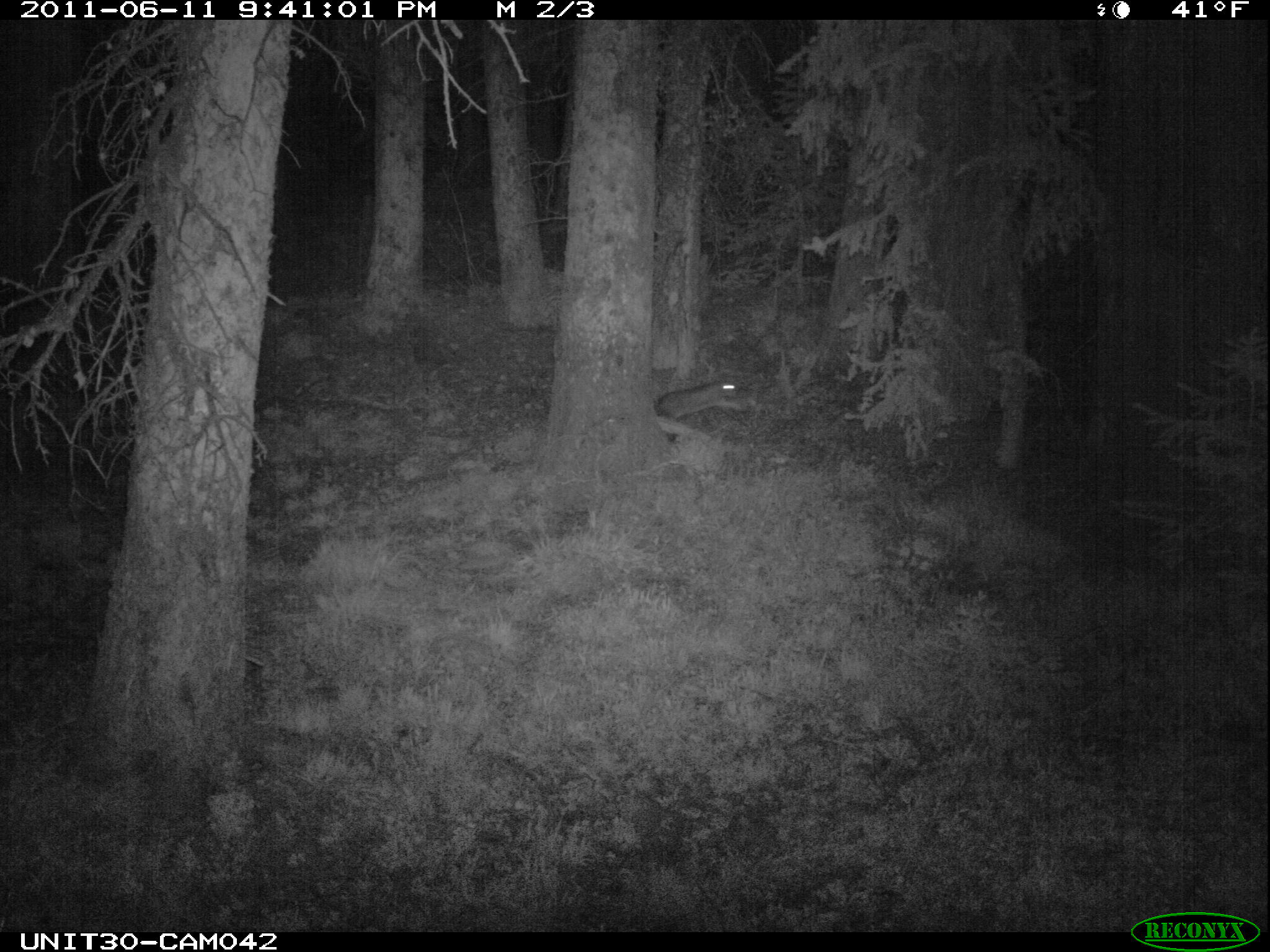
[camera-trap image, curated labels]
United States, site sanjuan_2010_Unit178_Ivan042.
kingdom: Animalia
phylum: Chordata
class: Mammalia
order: Lagomorpha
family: Leporidae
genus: Lepus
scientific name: Lepus americanus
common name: snowshoe hare